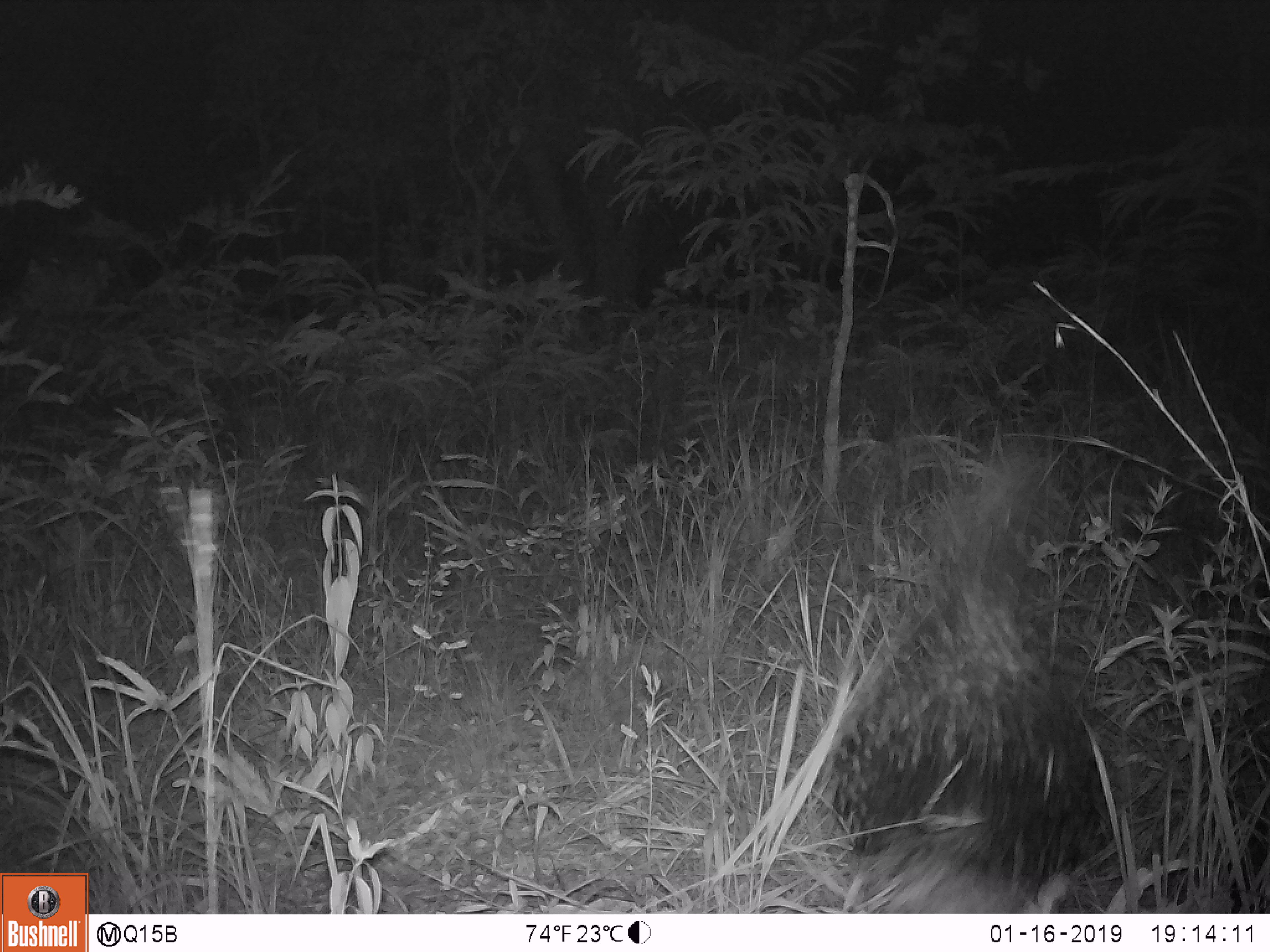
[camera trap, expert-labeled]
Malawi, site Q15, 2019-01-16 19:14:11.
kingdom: Animalia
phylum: Chordata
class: Mammalia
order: Rodentia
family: Hystricidae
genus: Hystrix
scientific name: Hystrix africaeaustralis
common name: cape porcupine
Cape porcupine (Hystrix africaeaustralis), count 1.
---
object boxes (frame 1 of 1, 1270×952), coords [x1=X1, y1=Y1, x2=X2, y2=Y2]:
cape porcupine: [x1=826, y1=445, x2=1108, y2=908]